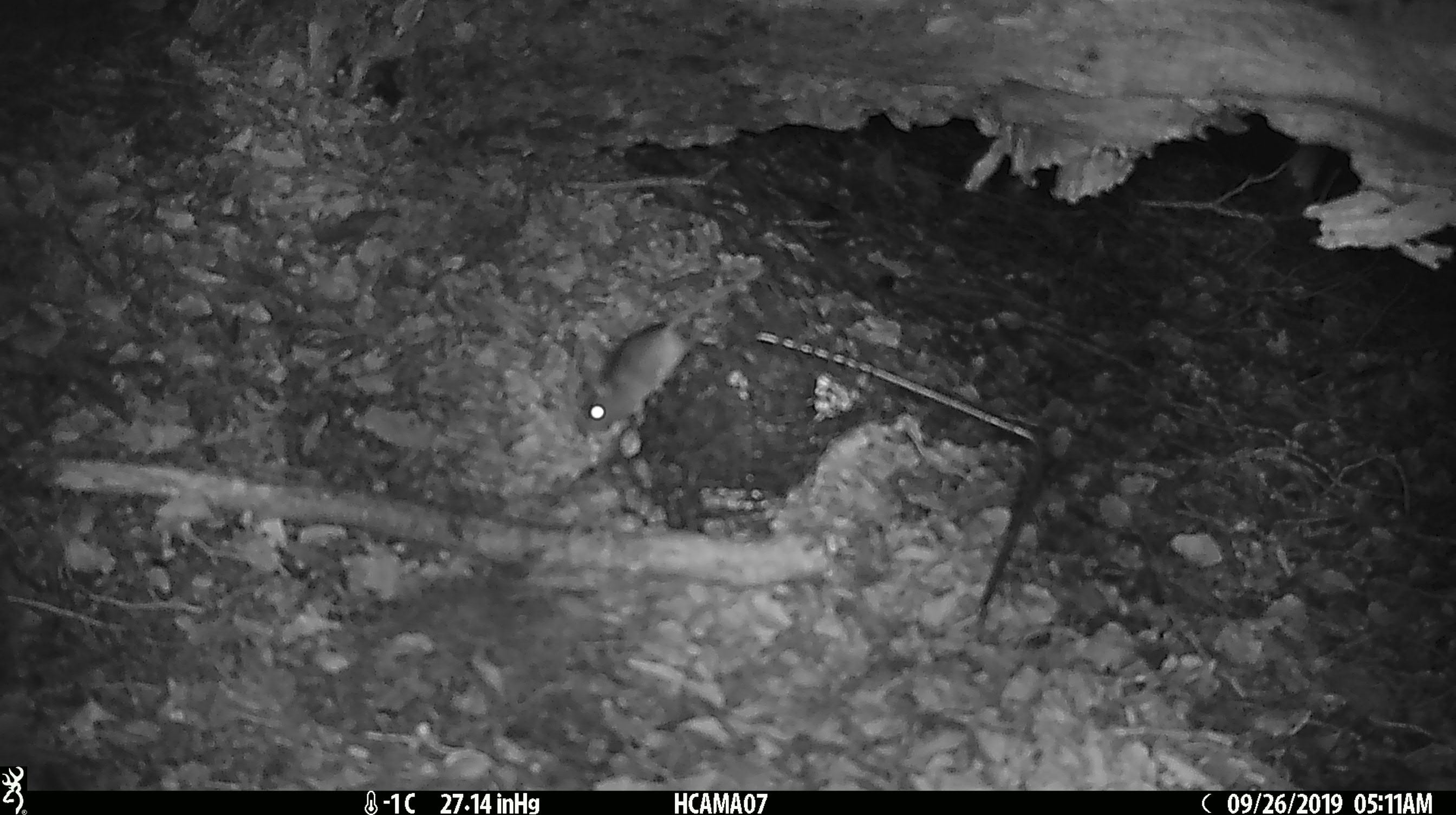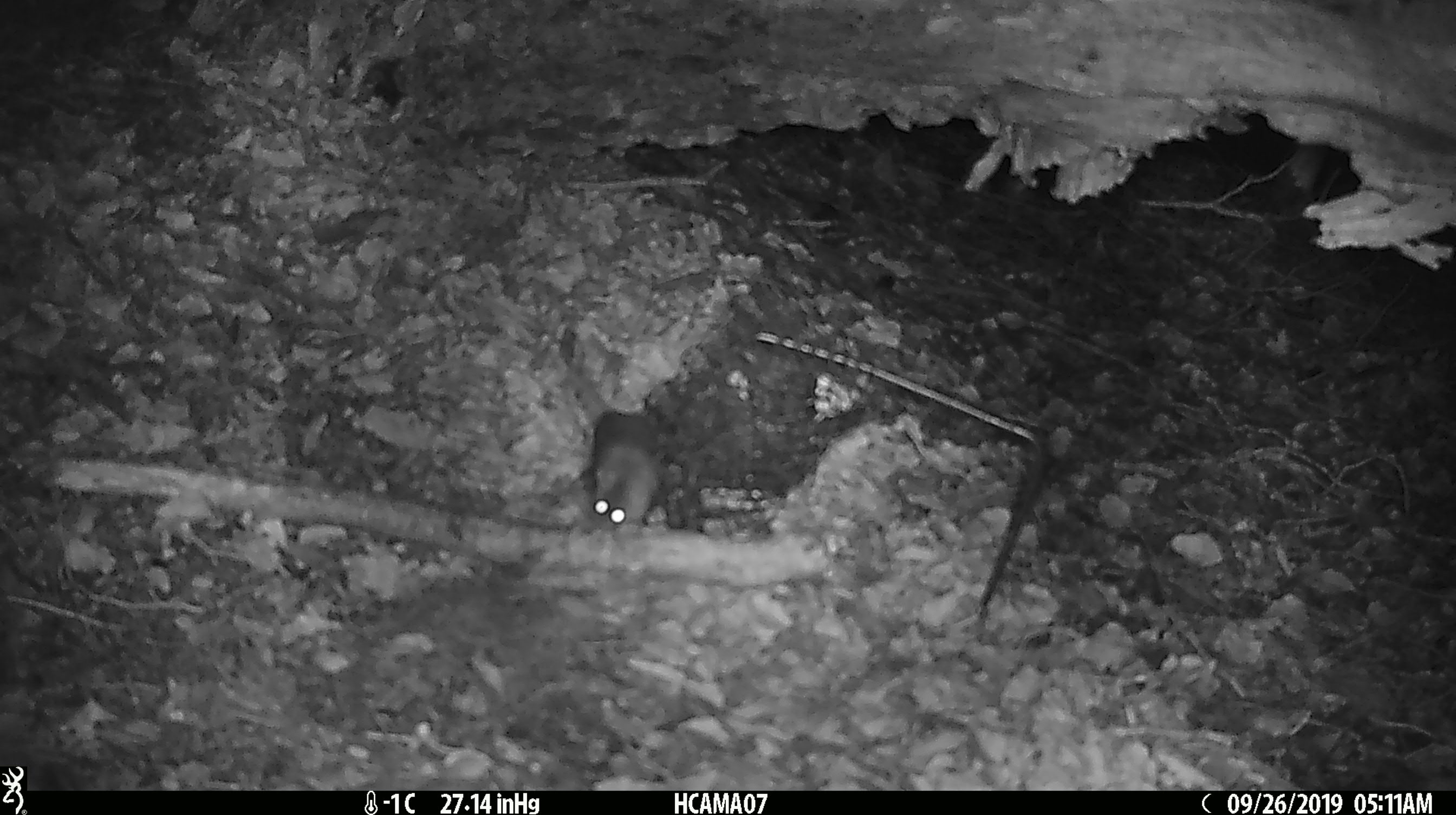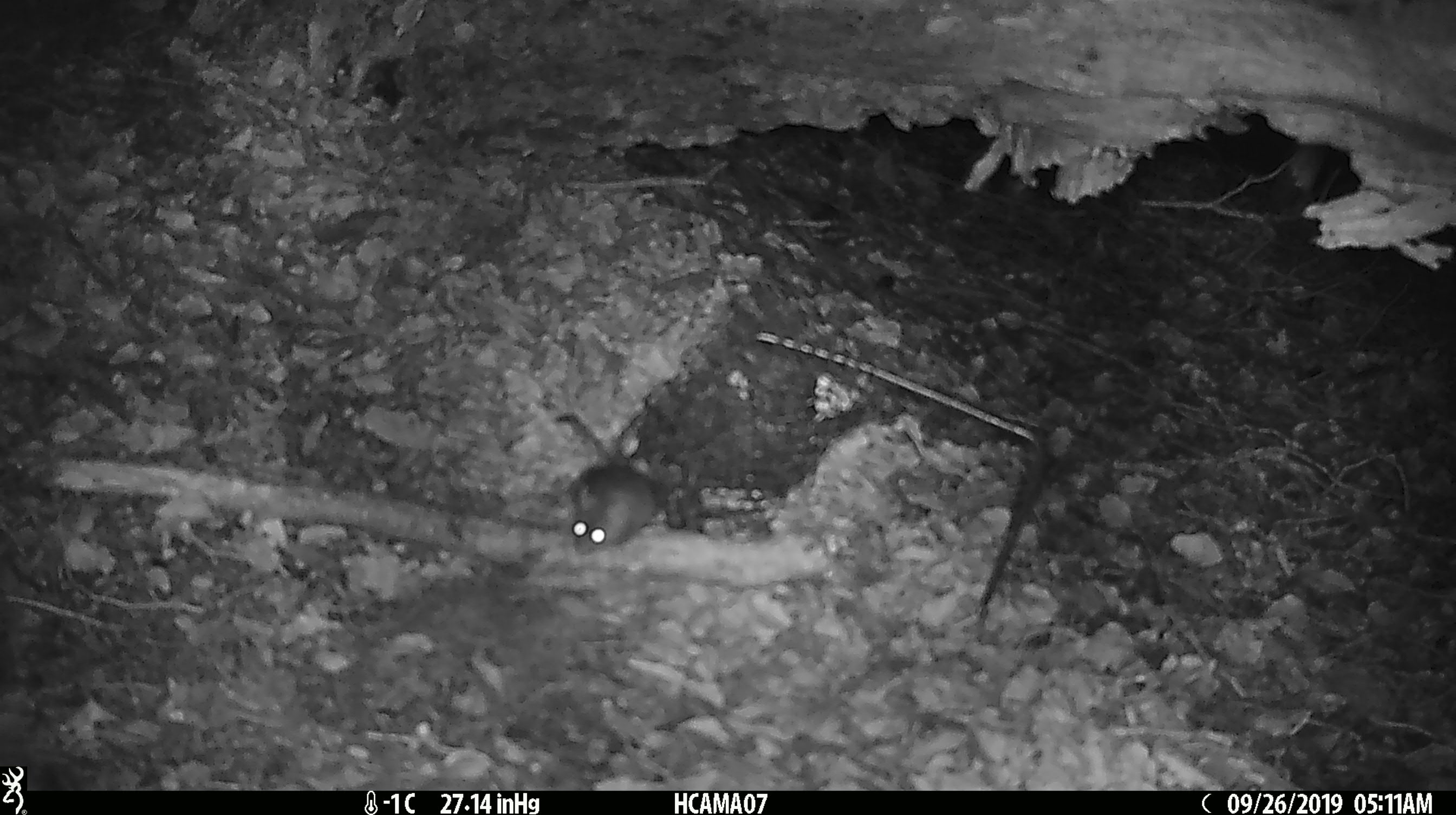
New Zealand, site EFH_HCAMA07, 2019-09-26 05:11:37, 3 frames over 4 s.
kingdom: Animalia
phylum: Chordata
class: Mammalia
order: Rodentia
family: Muridae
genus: Mus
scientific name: Mus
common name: mouse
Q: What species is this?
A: Mouse (Mus).